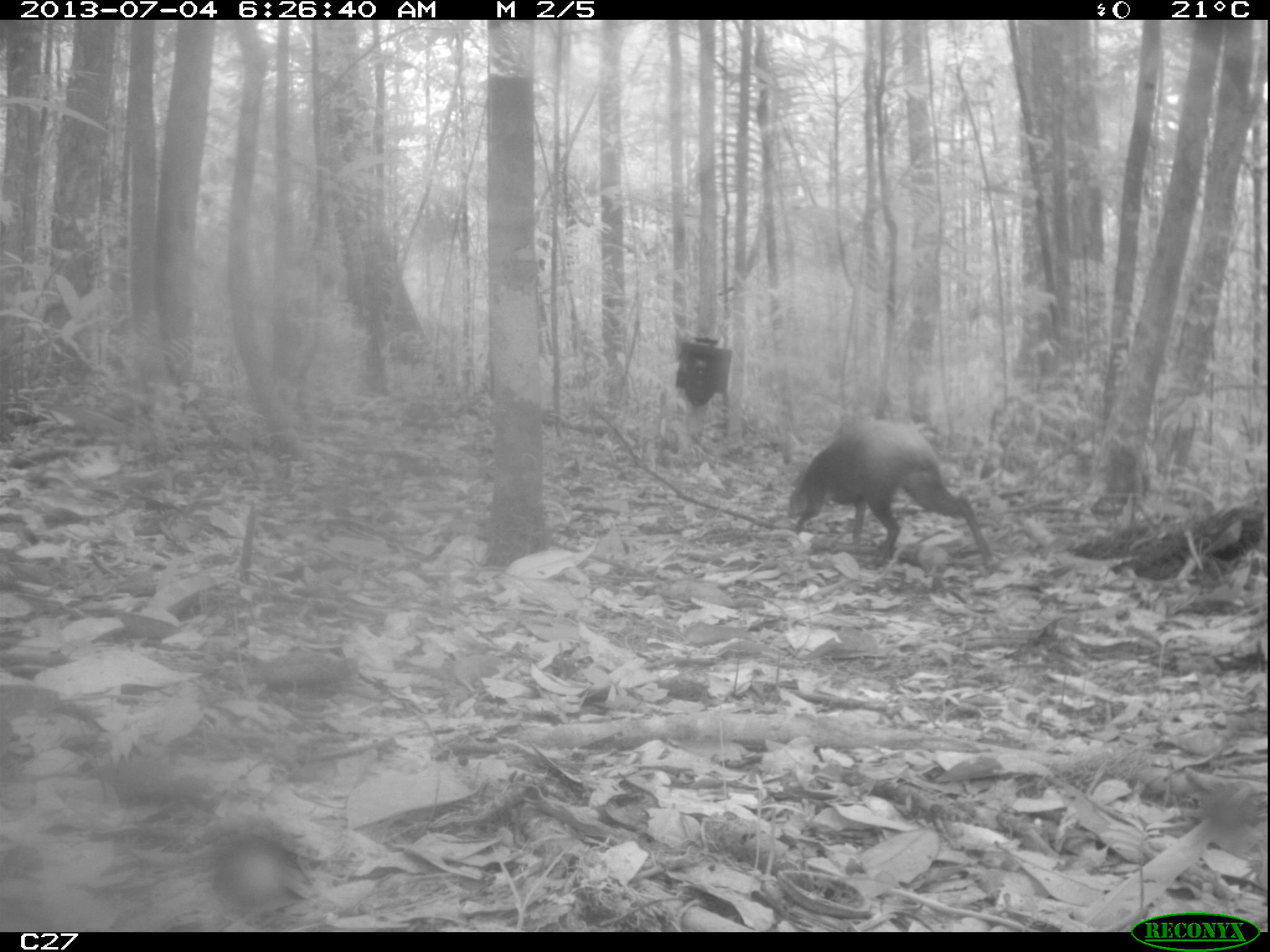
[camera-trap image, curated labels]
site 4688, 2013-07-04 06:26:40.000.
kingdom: Animalia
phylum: Chordata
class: Mammalia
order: Rodentia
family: Dasyproctidae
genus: Dasyprocta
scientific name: Dasyprocta leporina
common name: red-rumped agouti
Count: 1.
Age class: adult.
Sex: male.